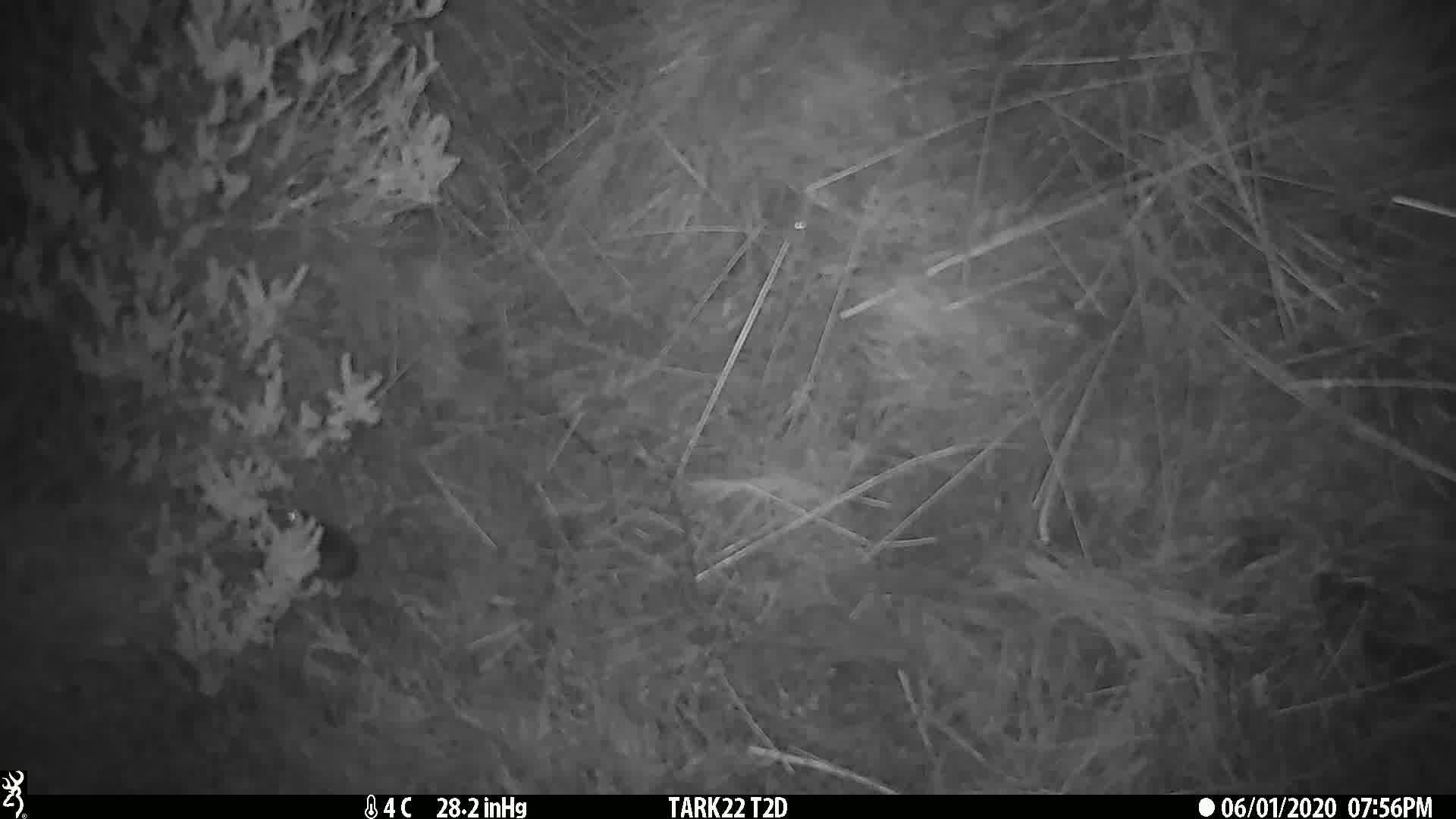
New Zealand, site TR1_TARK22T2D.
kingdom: Animalia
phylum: Chordata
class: Mammalia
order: Rodentia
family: Muridae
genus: Mus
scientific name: Mus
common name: mouse